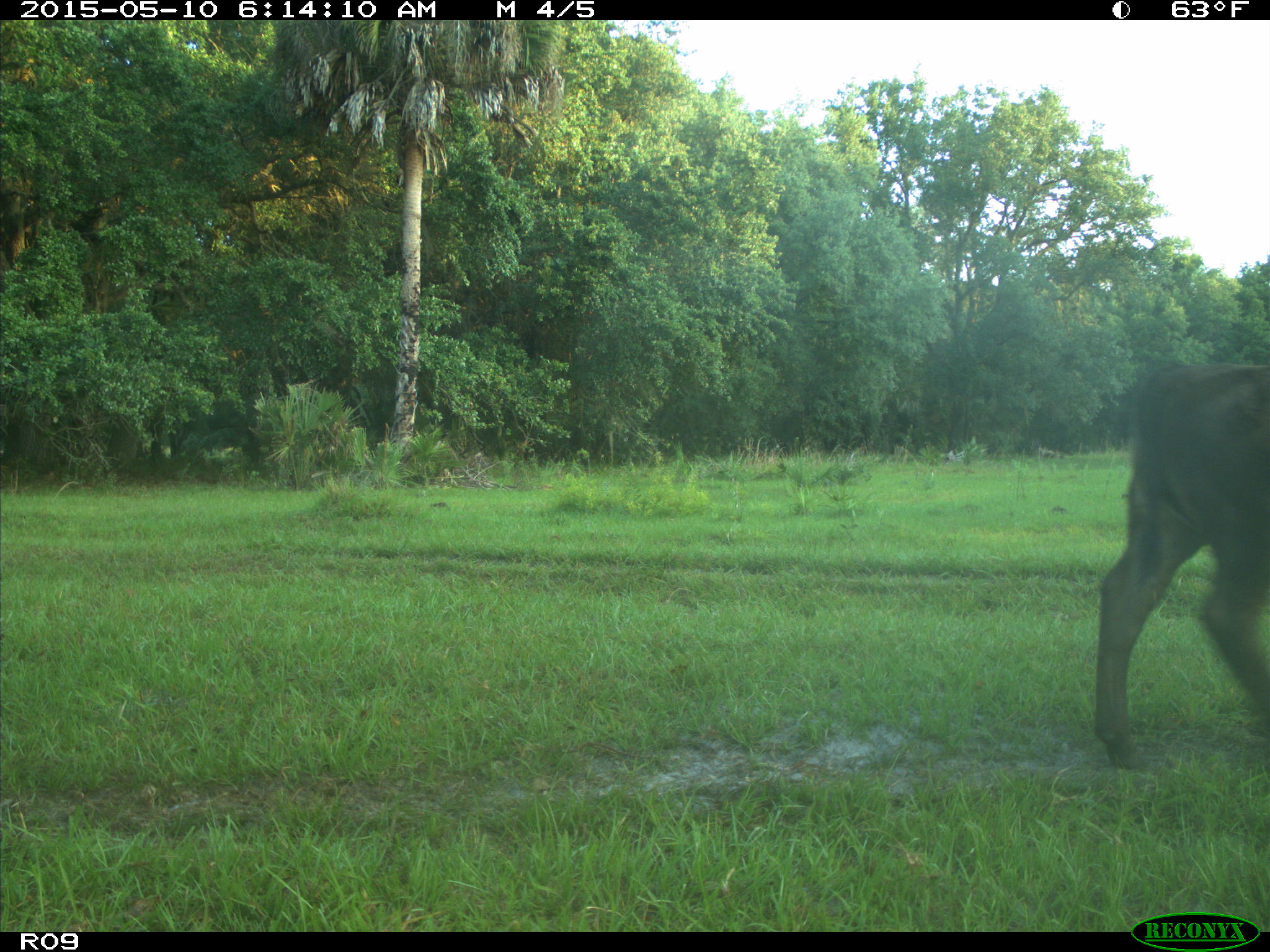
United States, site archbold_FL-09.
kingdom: Animalia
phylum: Chordata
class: Mammalia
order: Artiodactyla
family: Bovidae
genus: Bos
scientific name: Bos taurus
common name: domestic cow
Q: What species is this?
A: Bos taurus (domestic cow).